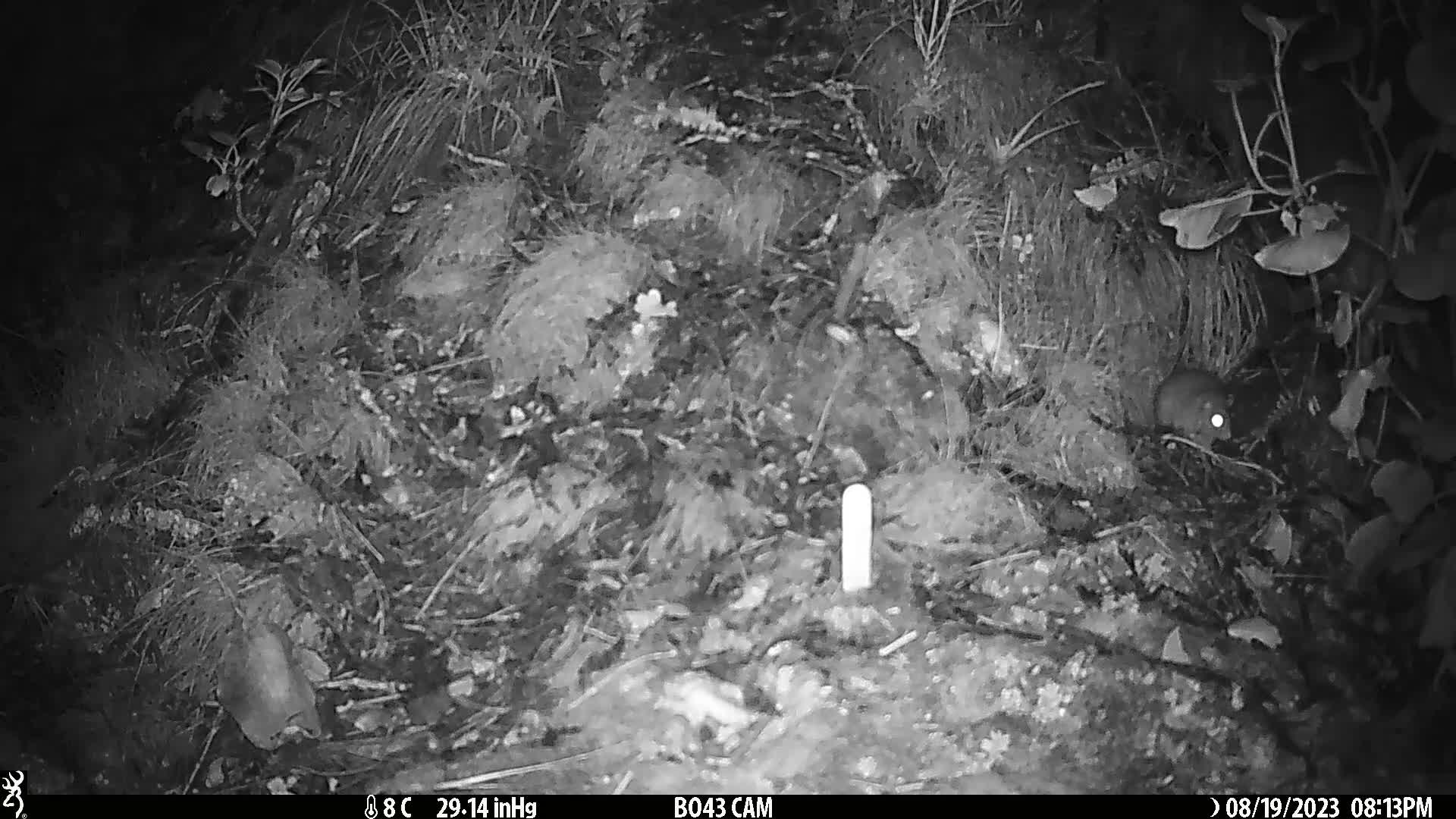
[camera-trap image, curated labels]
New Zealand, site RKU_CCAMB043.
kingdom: Animalia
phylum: Chordata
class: Mammalia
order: Rodentia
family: Muridae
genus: Rattus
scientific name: Rattus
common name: rat